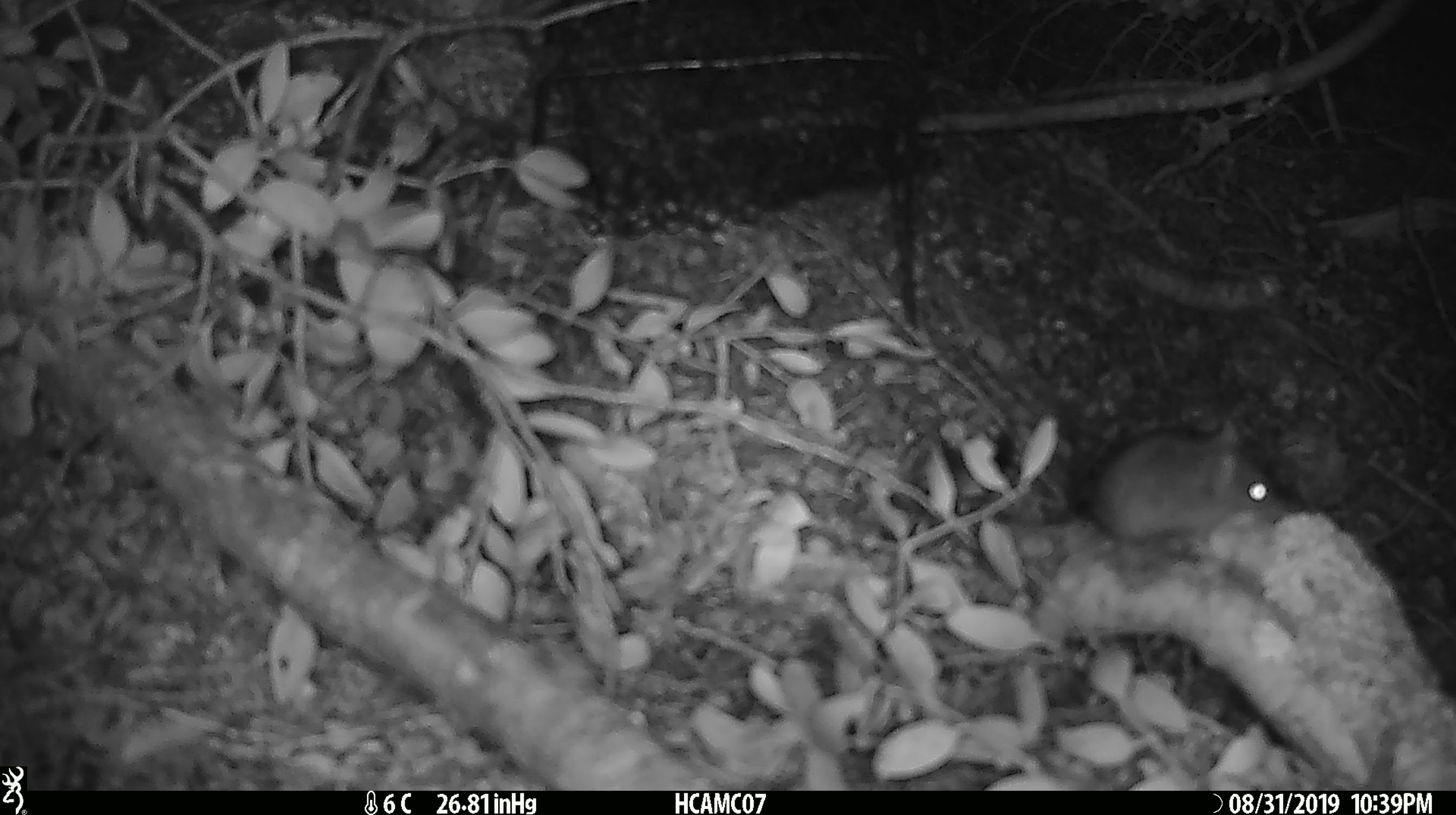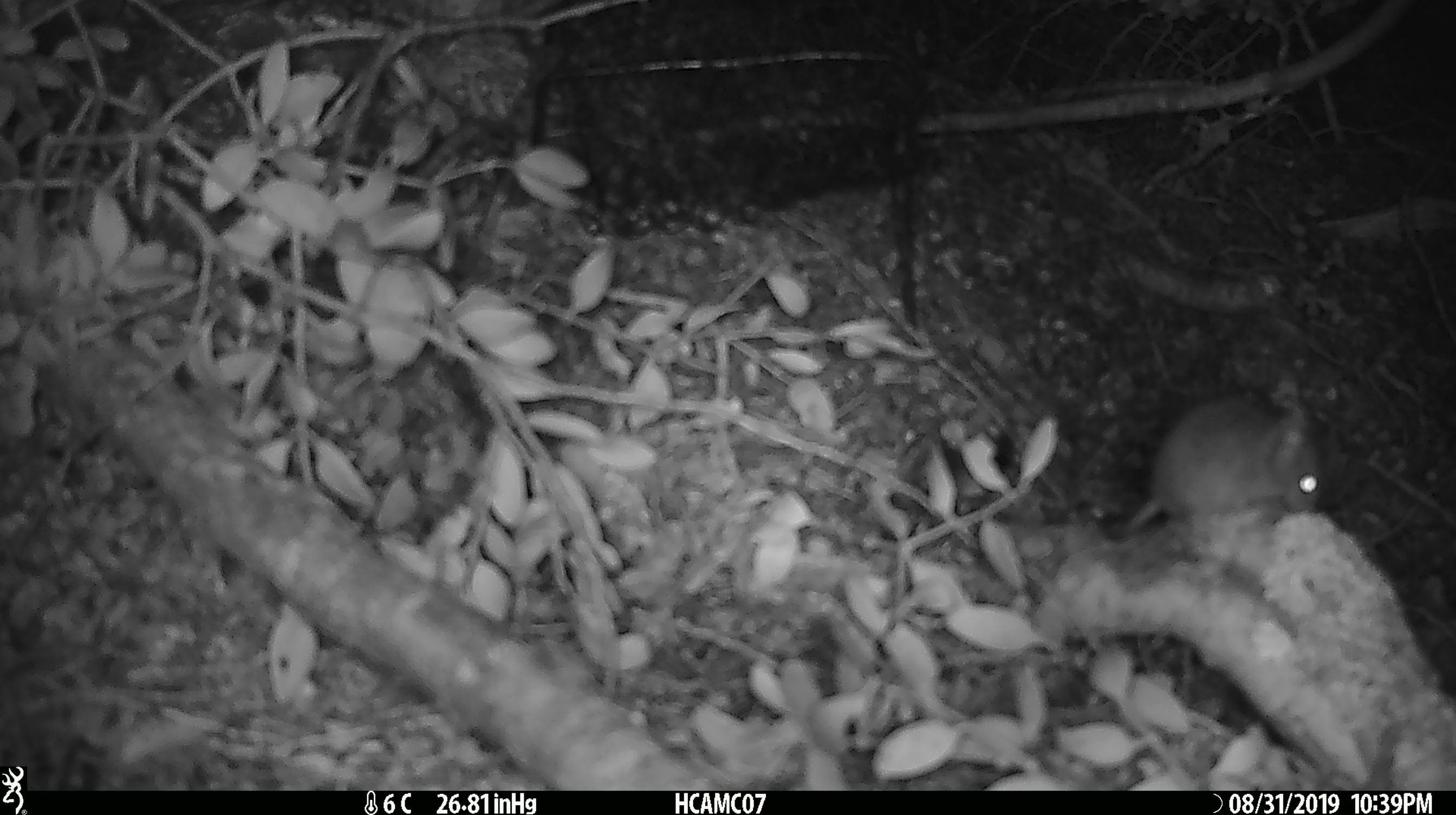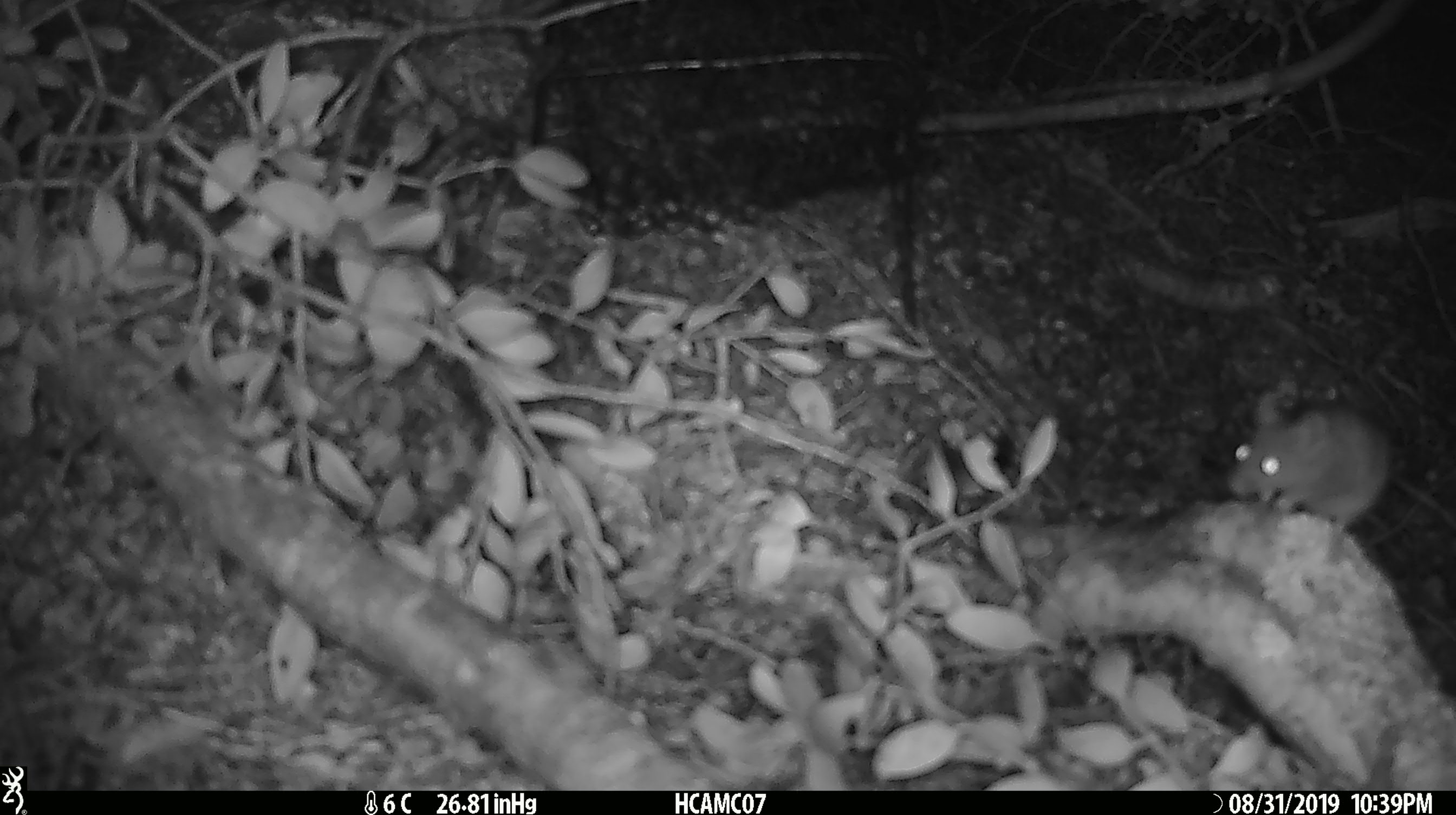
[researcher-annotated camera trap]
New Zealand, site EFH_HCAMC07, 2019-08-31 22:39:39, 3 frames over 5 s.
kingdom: Animalia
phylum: Chordata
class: Mammalia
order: Rodentia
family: Muridae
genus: Mus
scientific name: Mus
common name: mouse